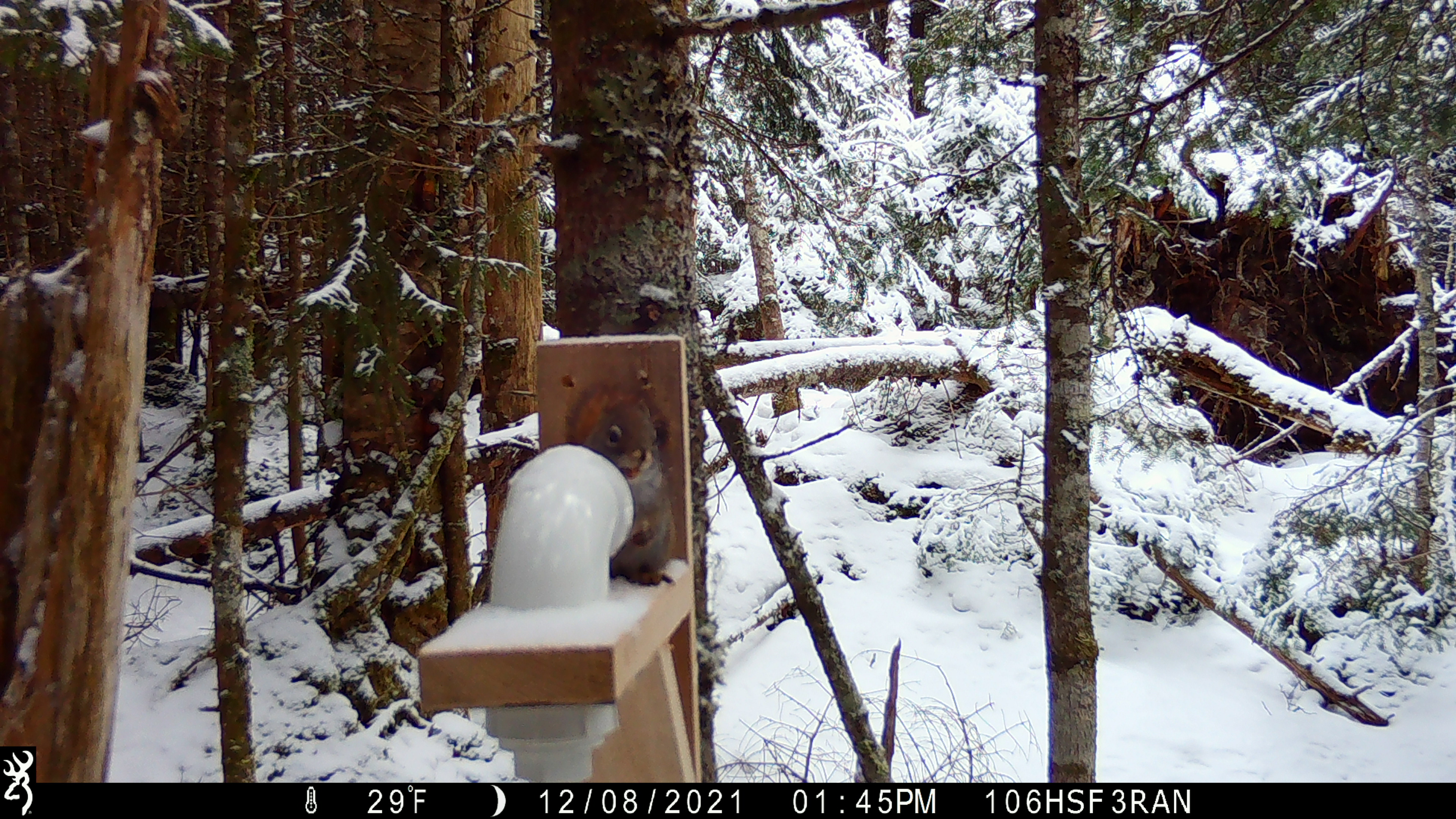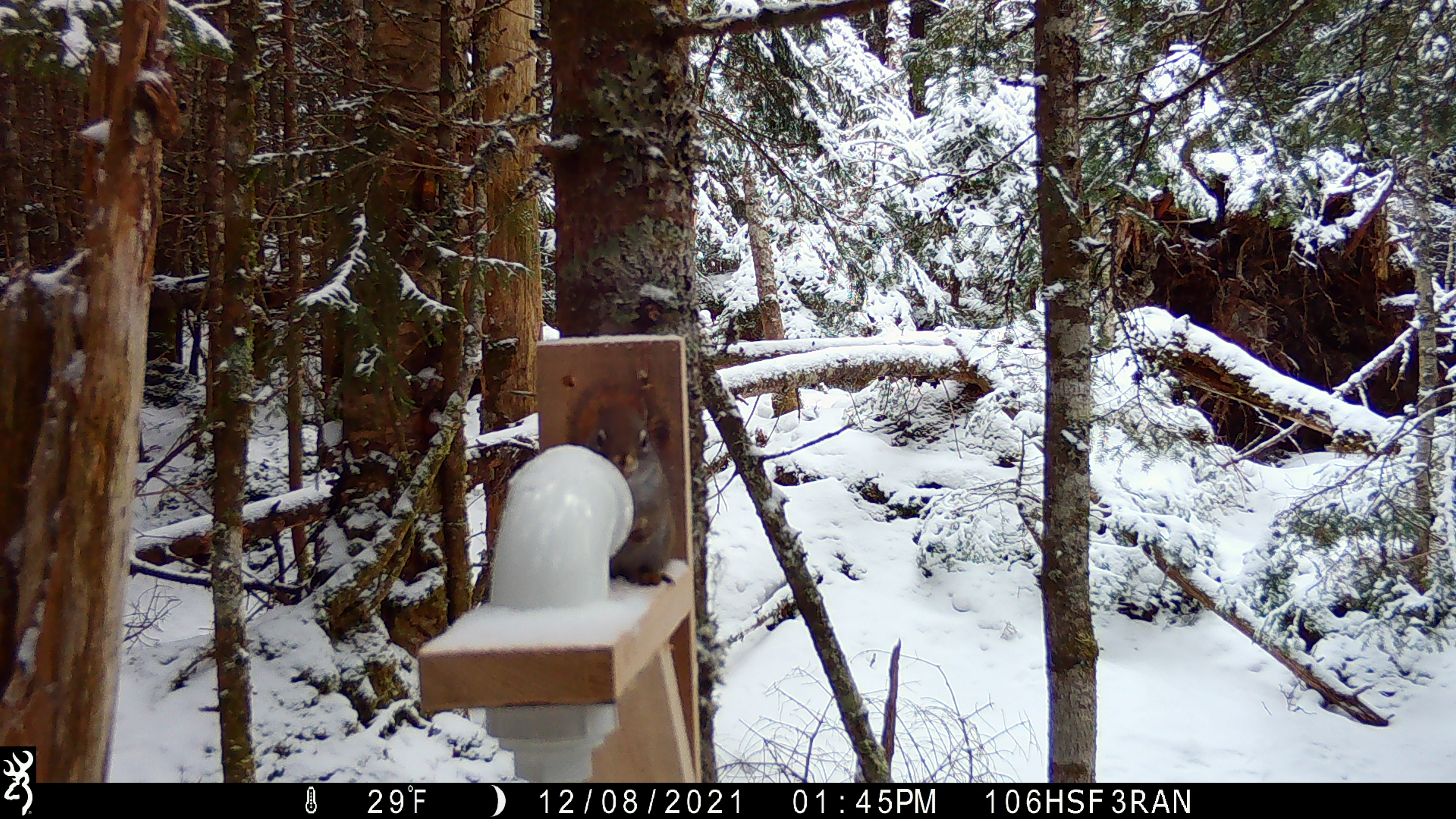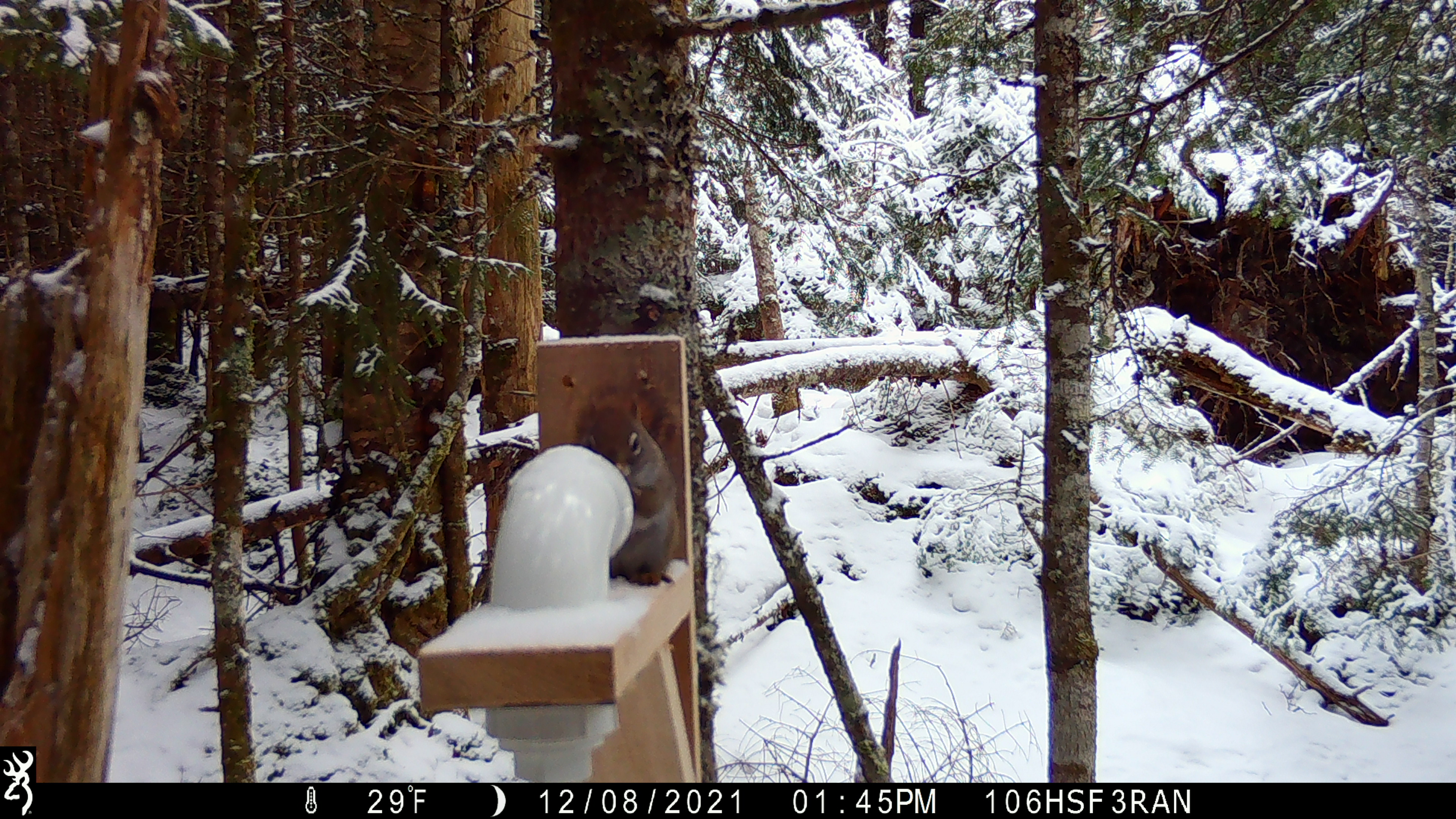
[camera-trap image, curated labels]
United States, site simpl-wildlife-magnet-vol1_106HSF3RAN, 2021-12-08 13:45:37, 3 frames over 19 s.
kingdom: Animalia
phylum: Chordata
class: Mammalia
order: Rodentia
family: Sciuridae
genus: Tamiasciurus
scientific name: Tamiasciurus hudsonicus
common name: red squirrel